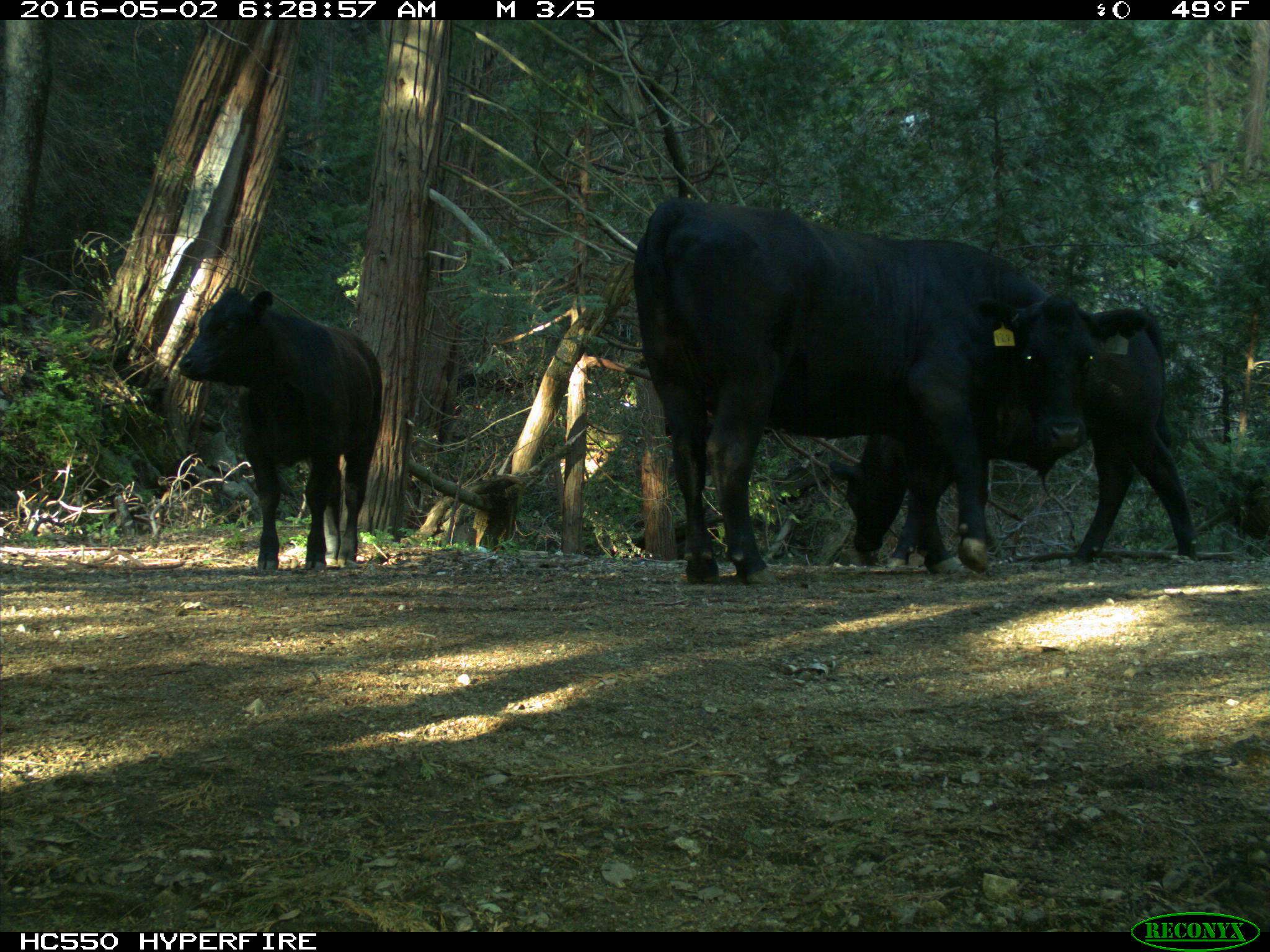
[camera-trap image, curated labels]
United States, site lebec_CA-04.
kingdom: Animalia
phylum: Chordata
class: Mammalia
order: Artiodactyla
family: Bovidae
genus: Bos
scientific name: Bos taurus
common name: domestic cow